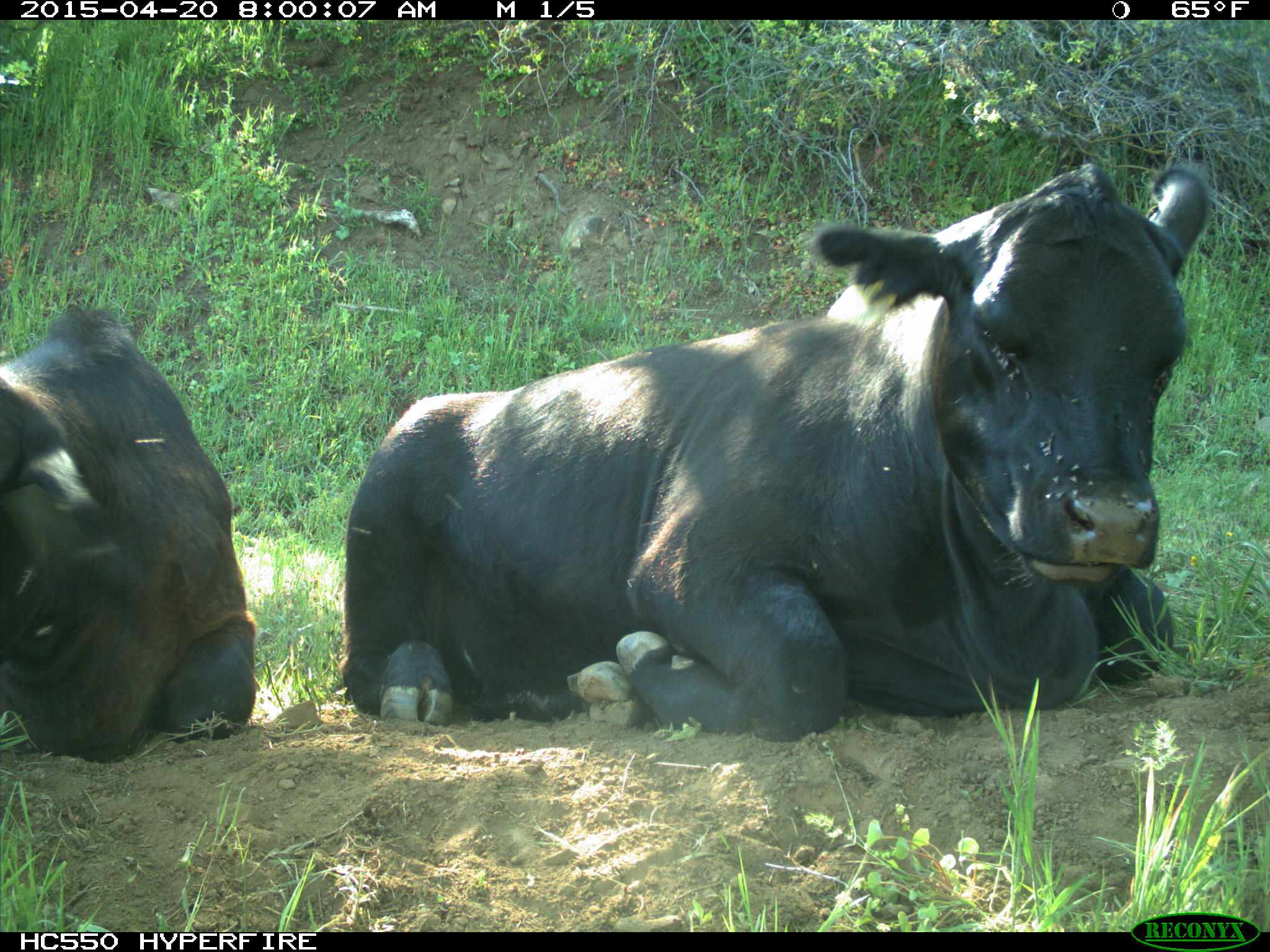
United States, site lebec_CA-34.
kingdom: Animalia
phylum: Chordata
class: Mammalia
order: Artiodactyla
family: Bovidae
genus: Bos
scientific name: Bos taurus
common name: domestic cow